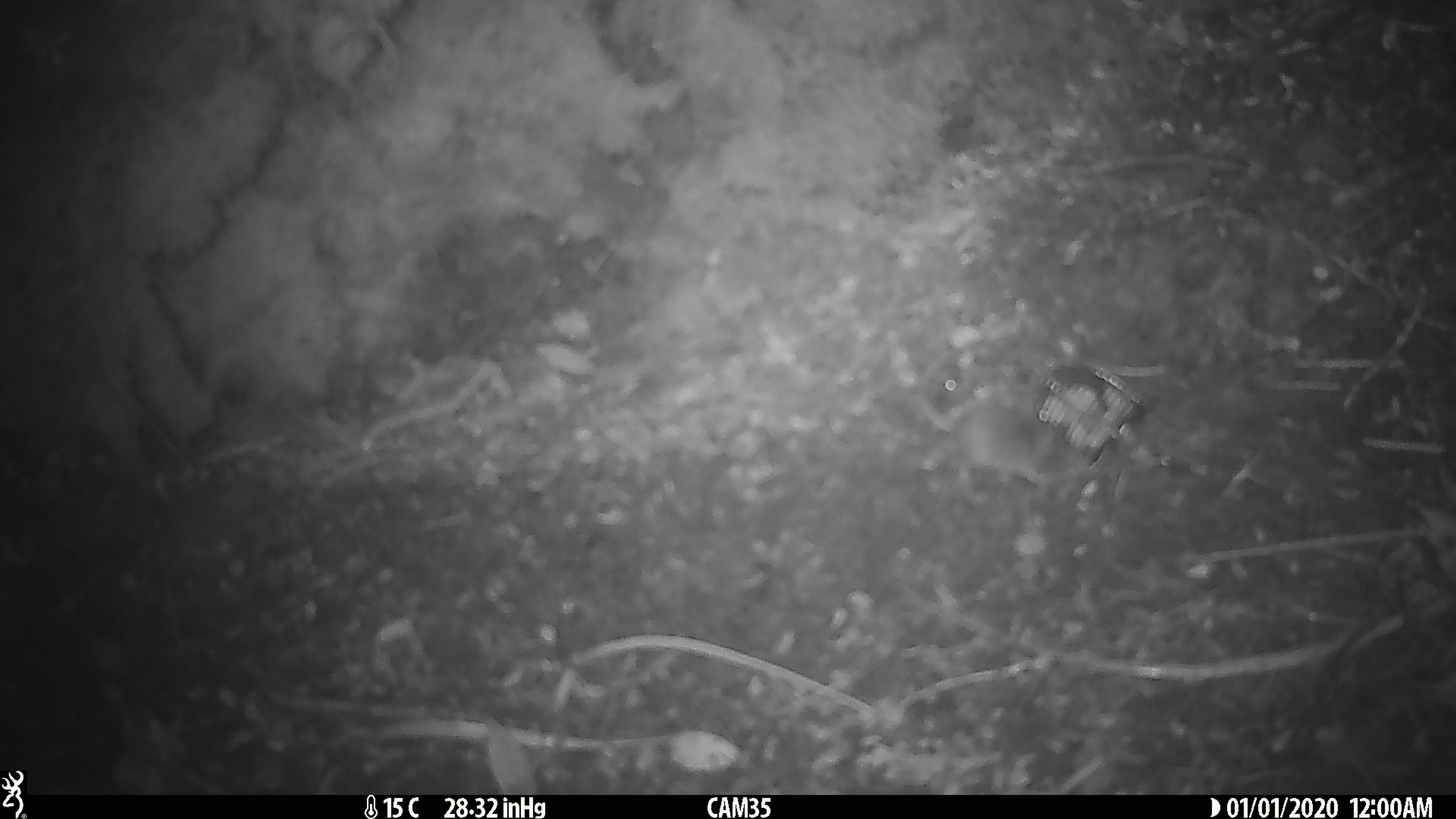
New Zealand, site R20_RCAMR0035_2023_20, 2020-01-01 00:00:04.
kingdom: Animalia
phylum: Chordata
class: Mammalia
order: Rodentia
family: Muridae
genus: Mus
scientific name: Mus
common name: mouse